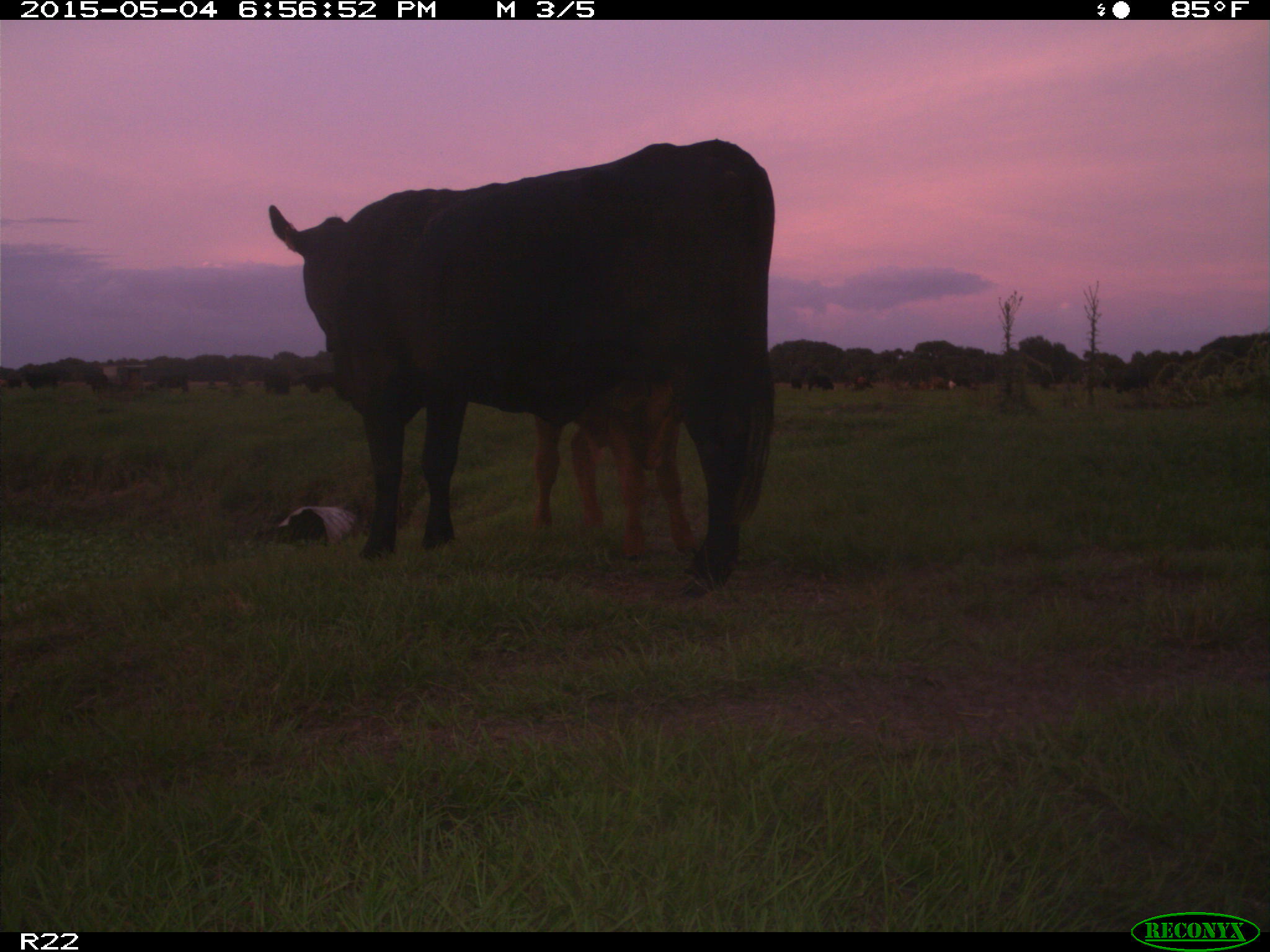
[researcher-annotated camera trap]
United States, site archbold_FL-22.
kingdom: Animalia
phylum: Chordata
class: Mammalia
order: Artiodactyla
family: Bovidae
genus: Bos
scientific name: Bos taurus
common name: domestic cow